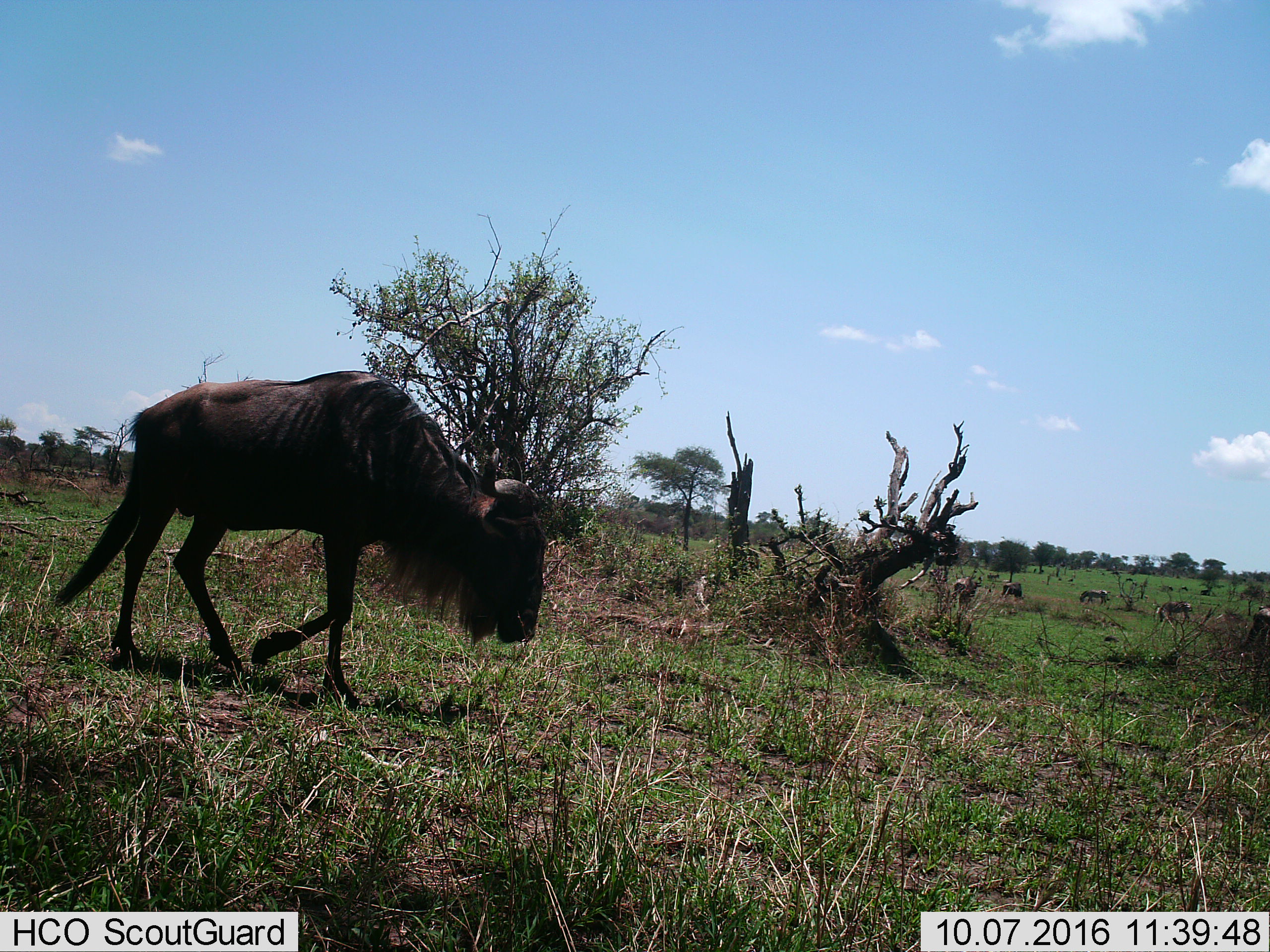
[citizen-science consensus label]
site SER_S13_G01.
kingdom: Animalia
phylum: Chordata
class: Mammalia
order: Artiodactyla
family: Bovidae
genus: Connochaetes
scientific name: Connochaetes taurinus taurinus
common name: blue wildebeest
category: wildebeestblue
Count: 9.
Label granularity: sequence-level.